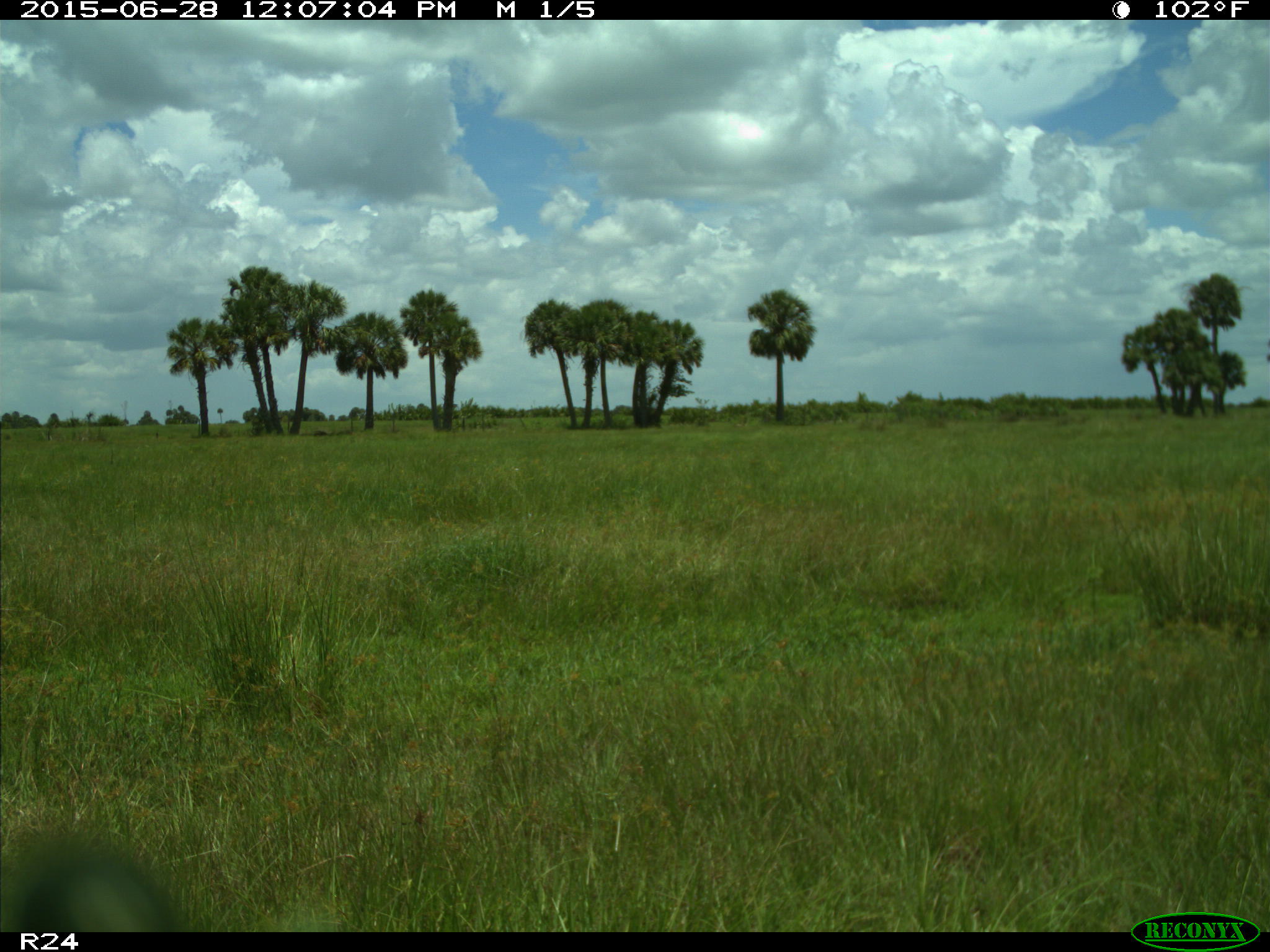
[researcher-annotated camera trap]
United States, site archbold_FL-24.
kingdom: Animalia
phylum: Chordata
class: Mammalia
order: Artiodactyla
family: Bovidae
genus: Bos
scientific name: Bos taurus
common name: domestic cow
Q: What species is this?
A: Bos taurus (domestic cow).